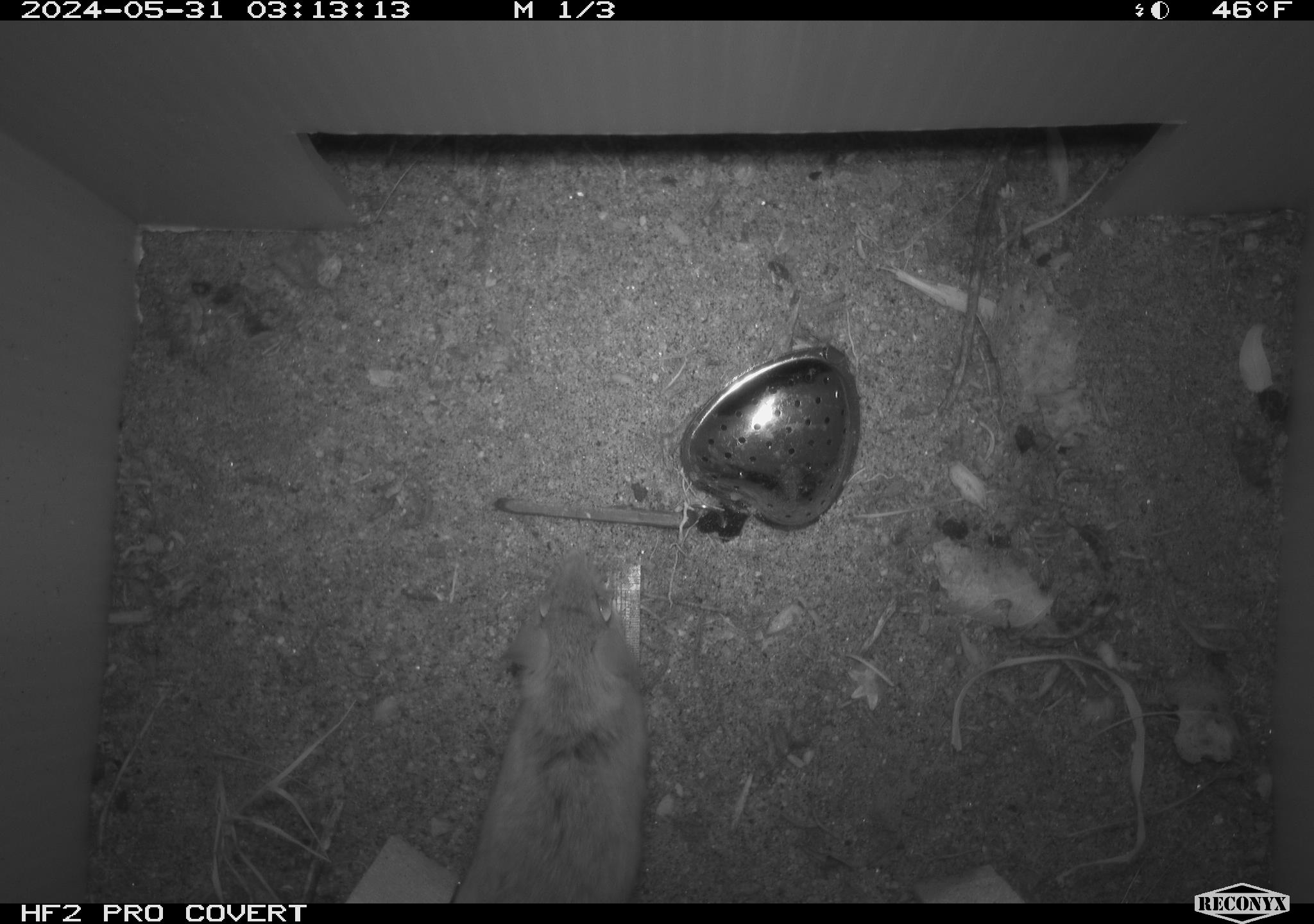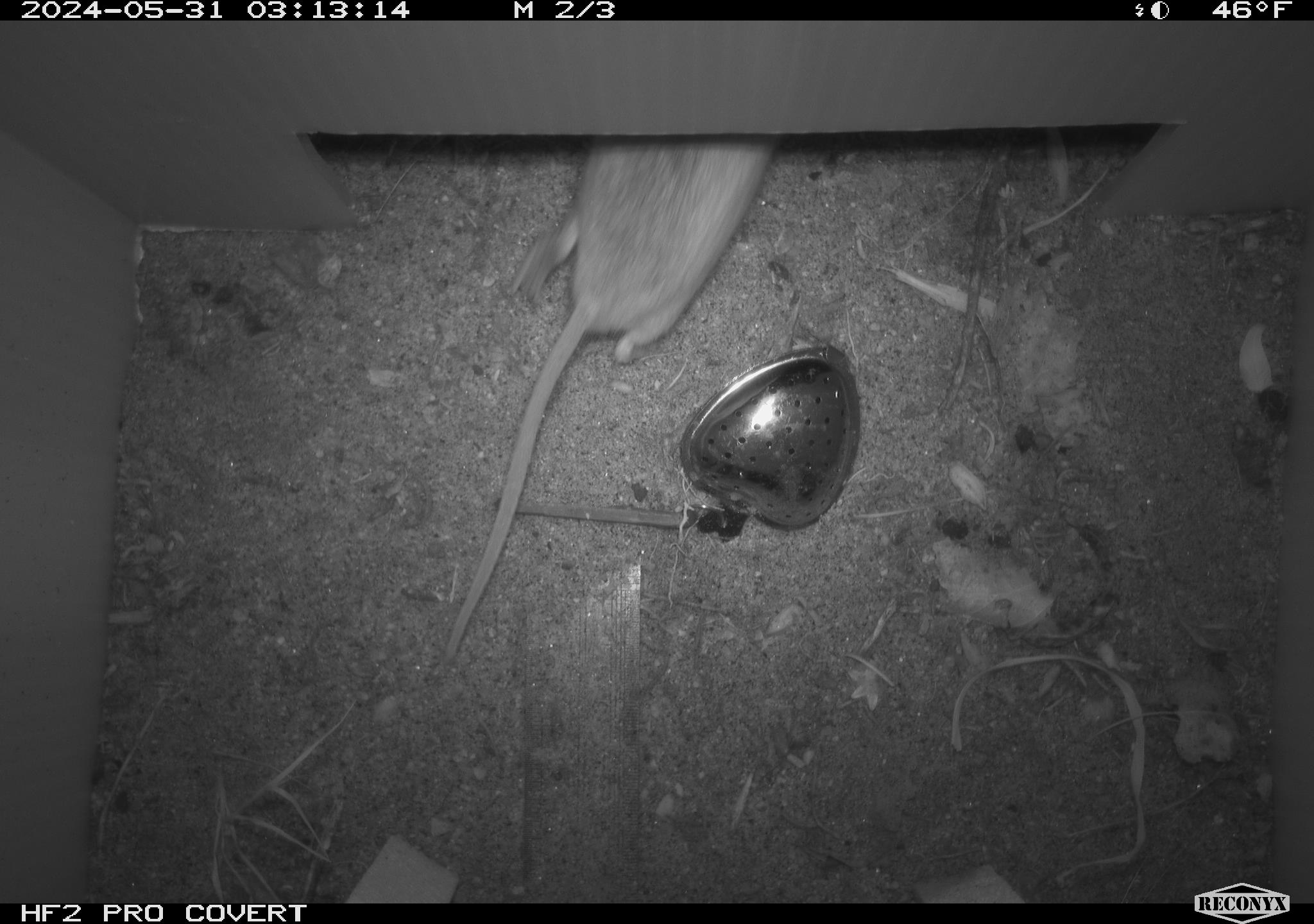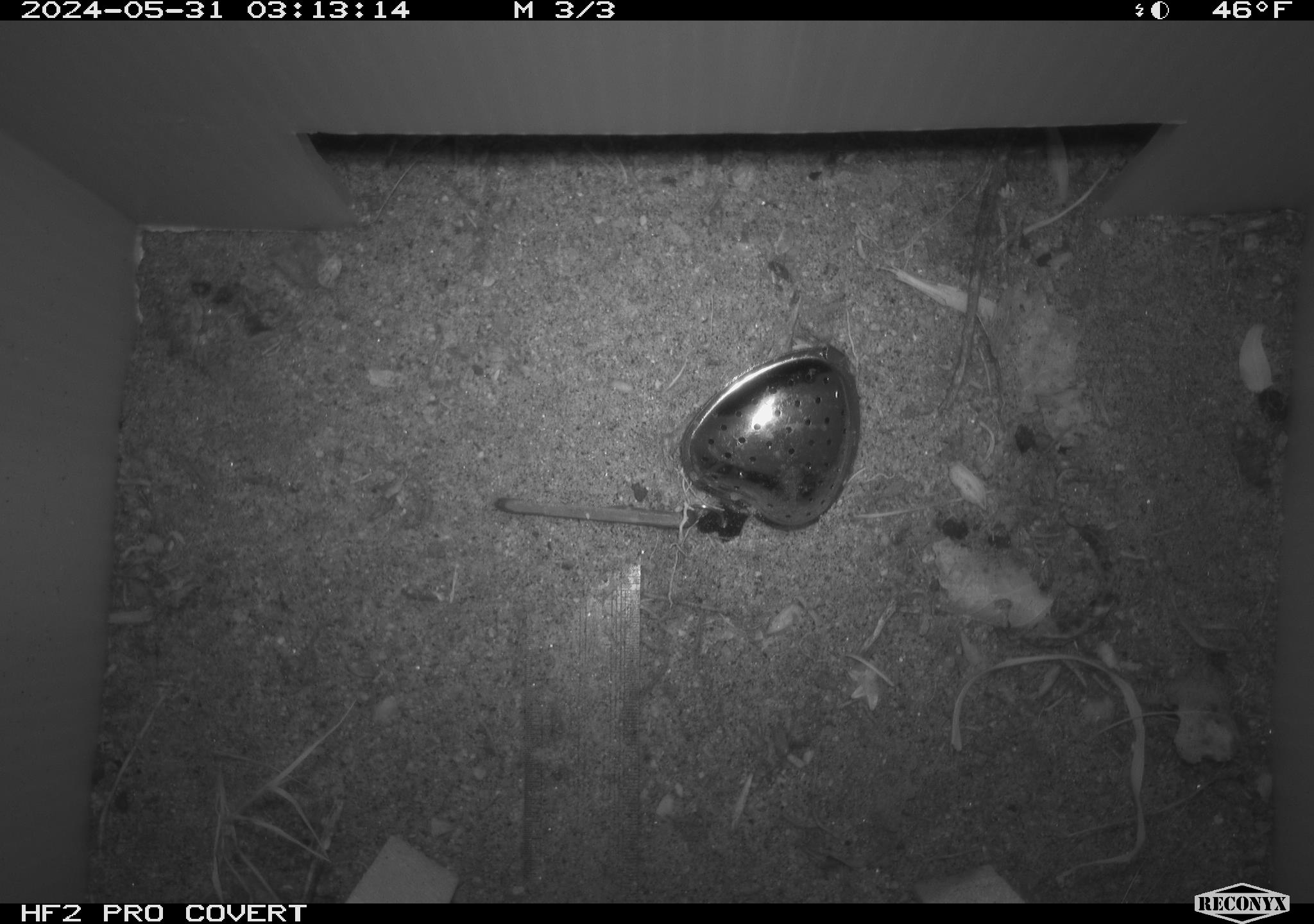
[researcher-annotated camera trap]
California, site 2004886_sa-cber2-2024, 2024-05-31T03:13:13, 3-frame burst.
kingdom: Animalia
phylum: Chordata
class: Mammalia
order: Rodentia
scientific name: Rodentia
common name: mouse species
Mouse species (Rodentia).